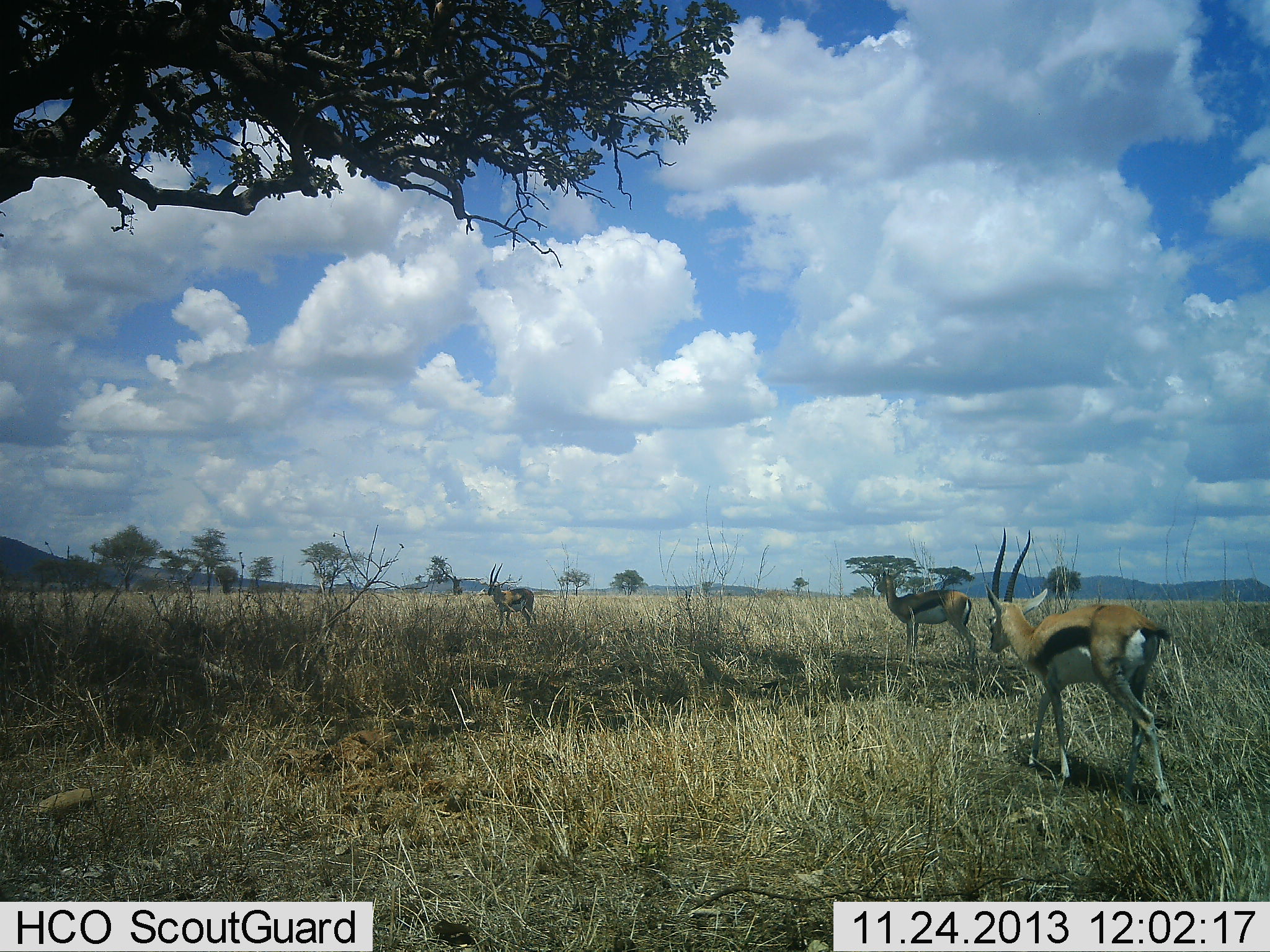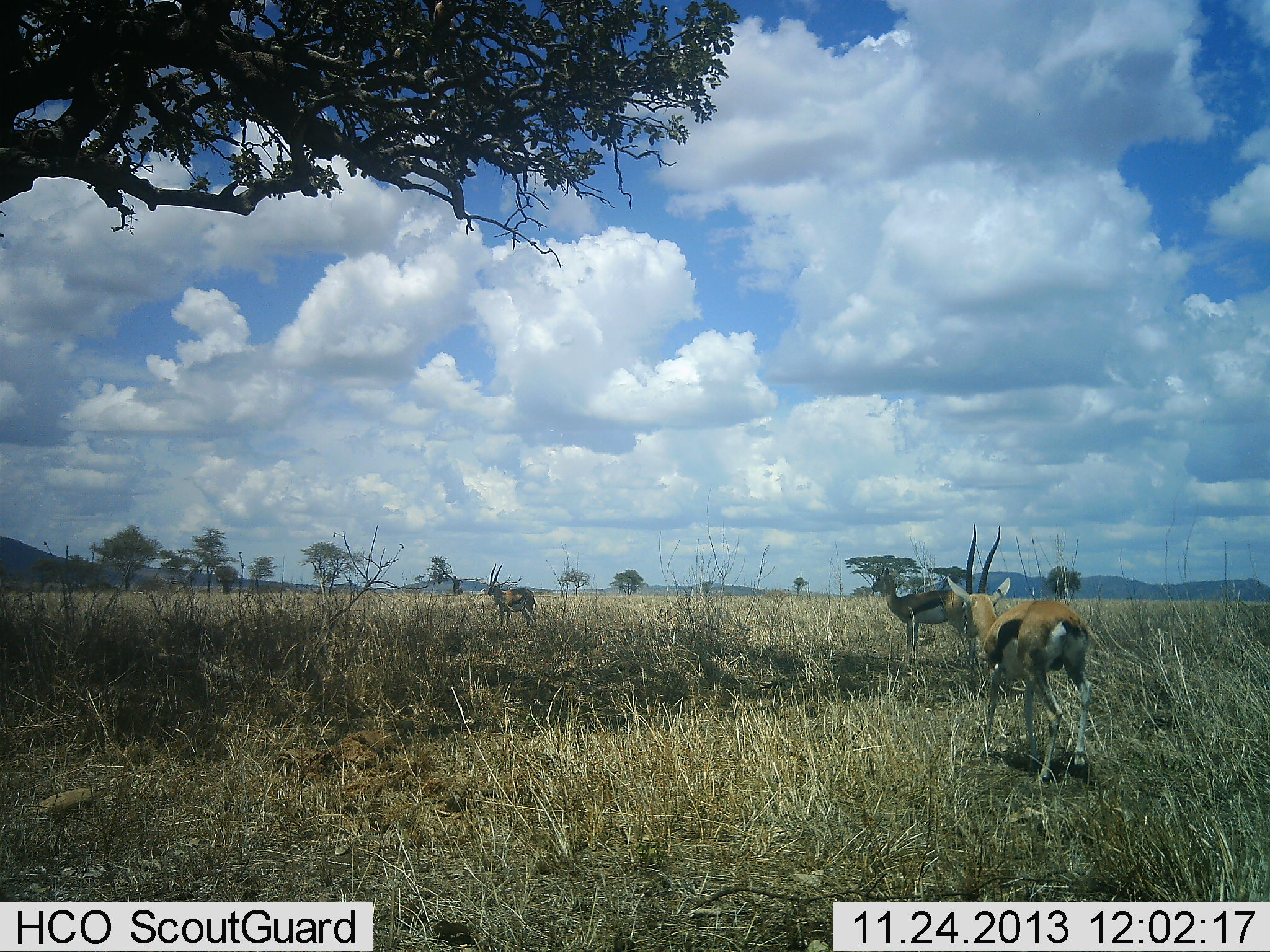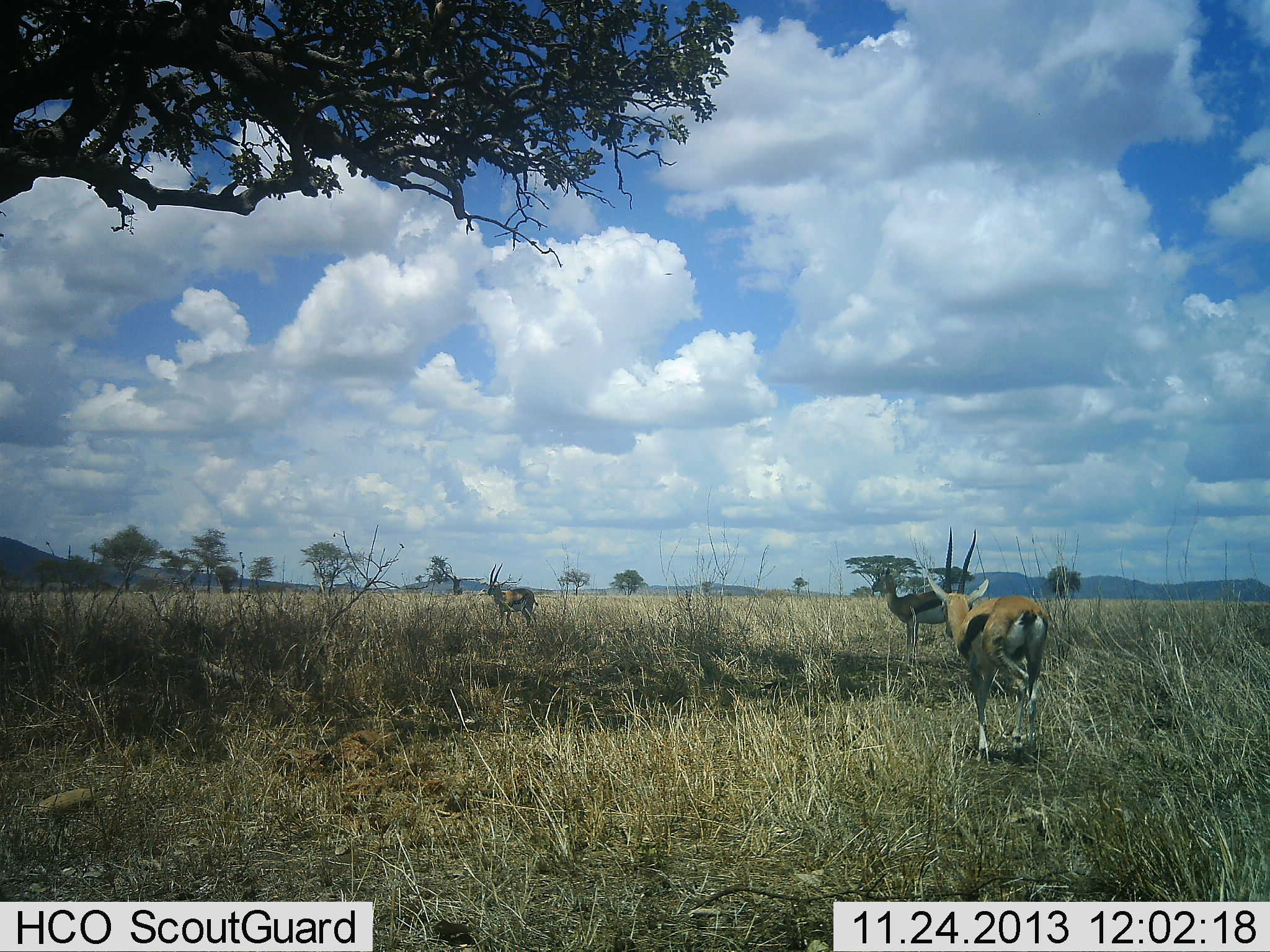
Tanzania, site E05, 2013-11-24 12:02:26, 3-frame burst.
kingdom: Animalia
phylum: Chordata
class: Mammalia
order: Artiodactyla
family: Bovidae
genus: Eudorcas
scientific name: Eudorcas thomsonii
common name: thomson's gazelle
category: gazellethomsons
Gazellethomsons (thomson's gazelle) (Eudorcas thomsonii), count 3. Behavior (volunteer vote fractions): standing 80%, resting 10%, moving 80%, interacting 0%. Young present (vote fraction): 0%. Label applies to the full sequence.